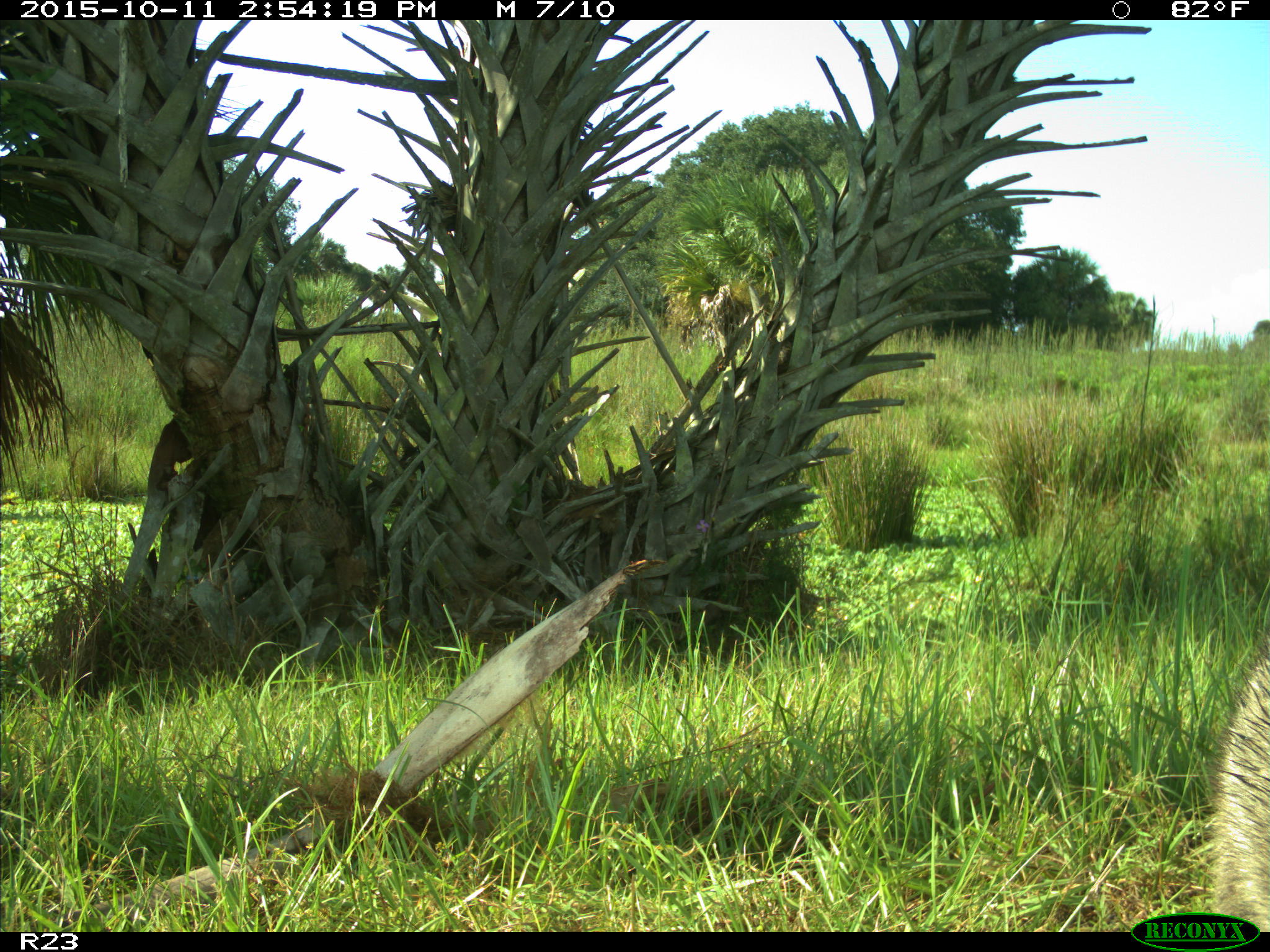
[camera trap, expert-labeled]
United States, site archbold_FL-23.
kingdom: Animalia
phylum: Chordata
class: Mammalia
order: Carnivora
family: Procyonidae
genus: Procyon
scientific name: Procyon lotor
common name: common raccoon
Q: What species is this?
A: Procyon lotor (common raccoon).